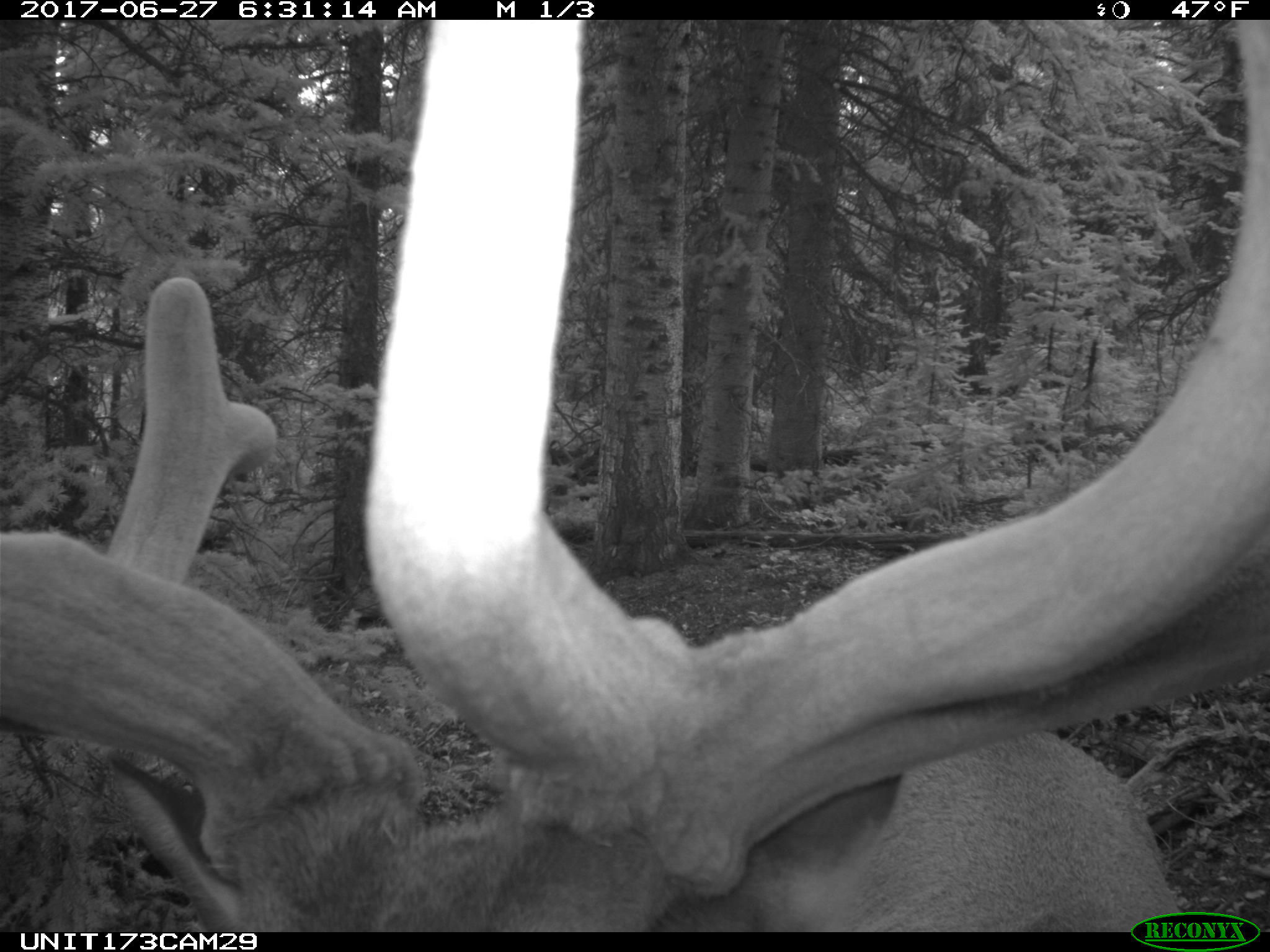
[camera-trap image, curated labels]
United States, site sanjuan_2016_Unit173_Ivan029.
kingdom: Animalia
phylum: Chordata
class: Mammalia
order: Artiodactyla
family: Cervidae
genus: Cervus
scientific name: Cervus elaphus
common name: red deer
Cervus elaphus (red deer).